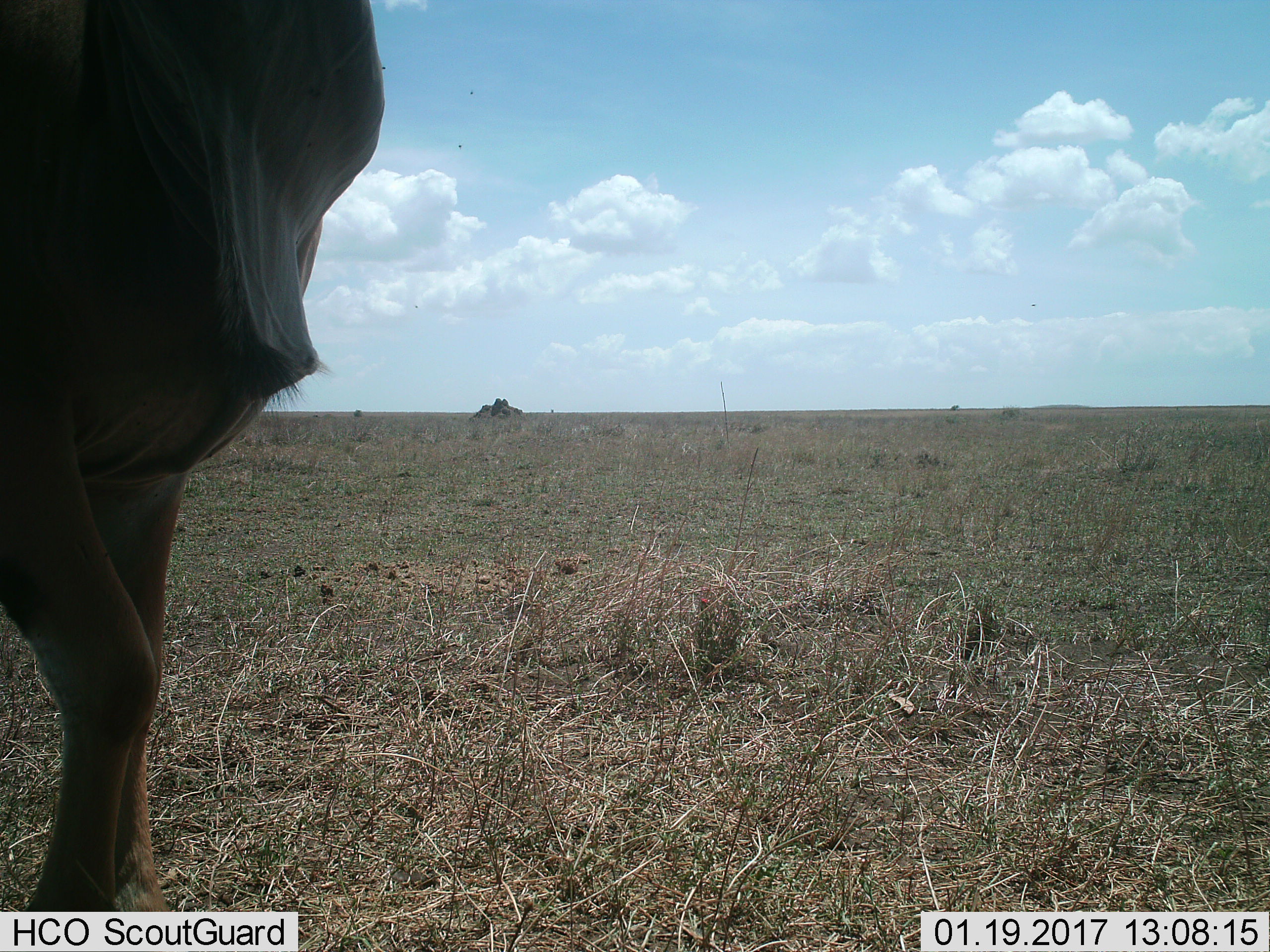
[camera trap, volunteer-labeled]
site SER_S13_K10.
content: unidentified animal